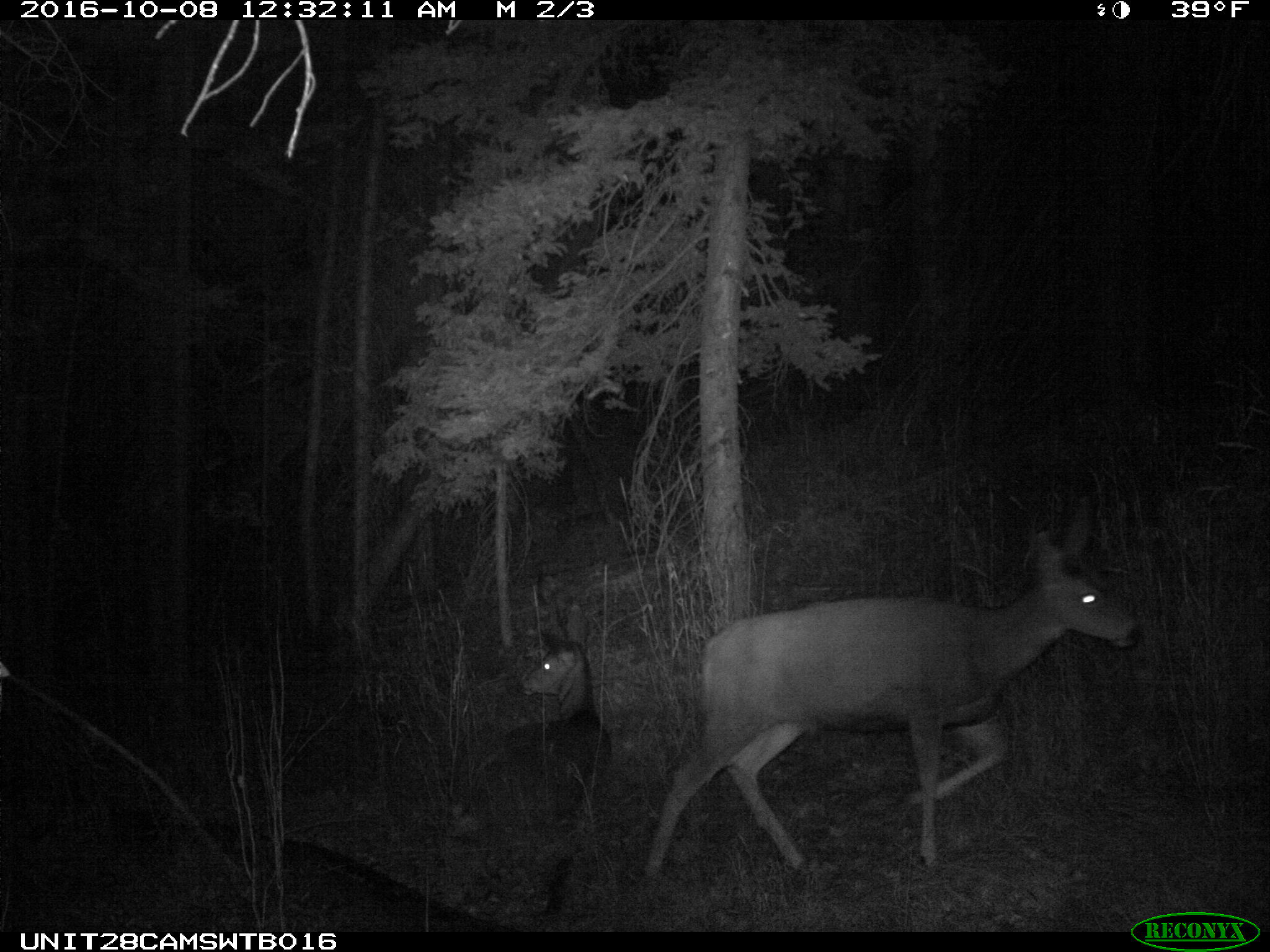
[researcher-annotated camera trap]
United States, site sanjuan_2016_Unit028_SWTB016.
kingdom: Animalia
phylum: Chordata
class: Mammalia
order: Artiodactyla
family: Cervidae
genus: Odocoileus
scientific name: Odocoileus hemionus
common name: mule deer